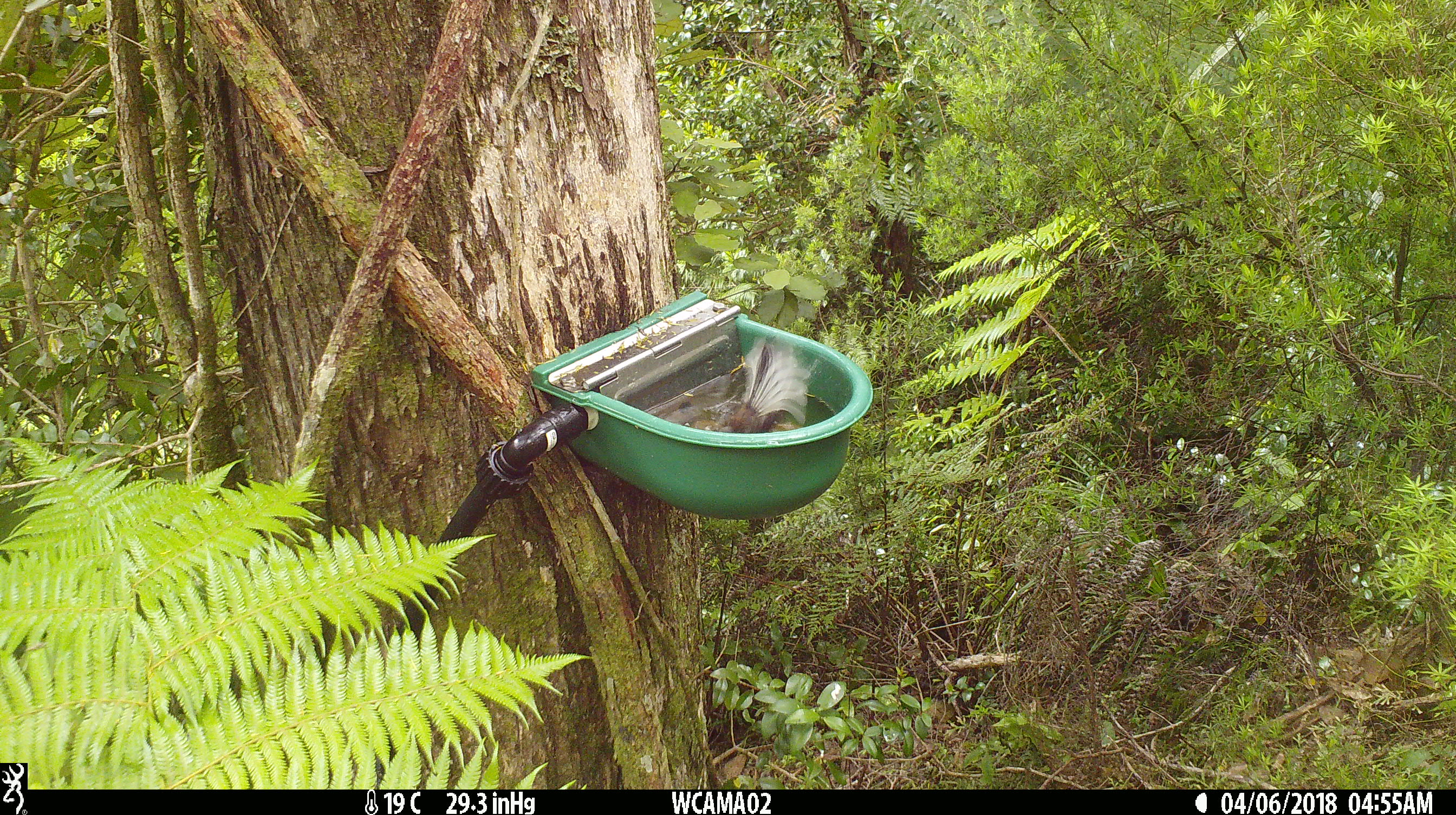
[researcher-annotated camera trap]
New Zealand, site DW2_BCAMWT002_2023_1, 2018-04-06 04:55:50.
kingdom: Animalia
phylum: Chordata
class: Aves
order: Passeriformes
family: Rhipiduridae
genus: Rhipidura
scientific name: Rhipidura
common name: fantails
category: fantail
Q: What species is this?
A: Fantail (fantails) (Rhipidura).